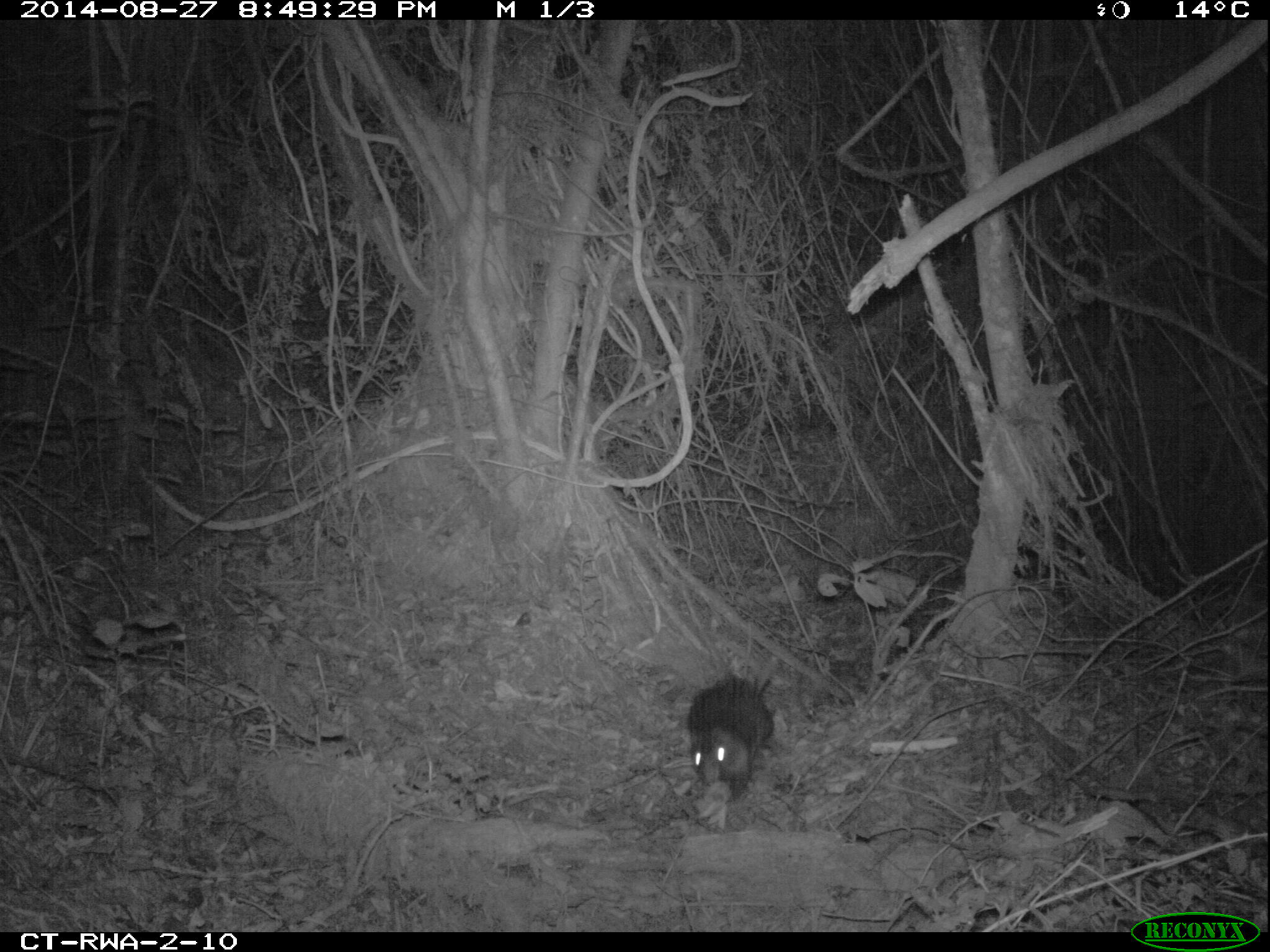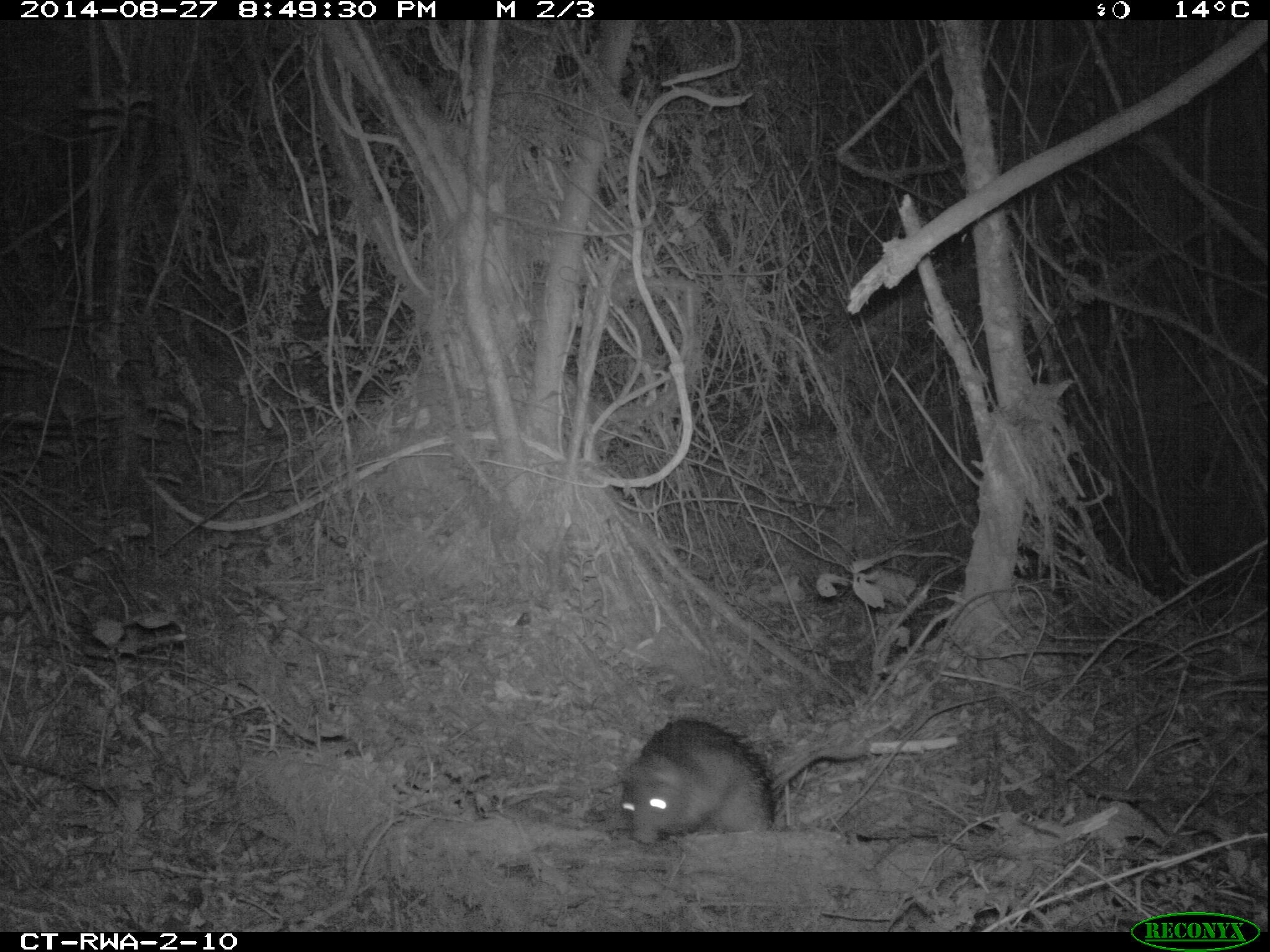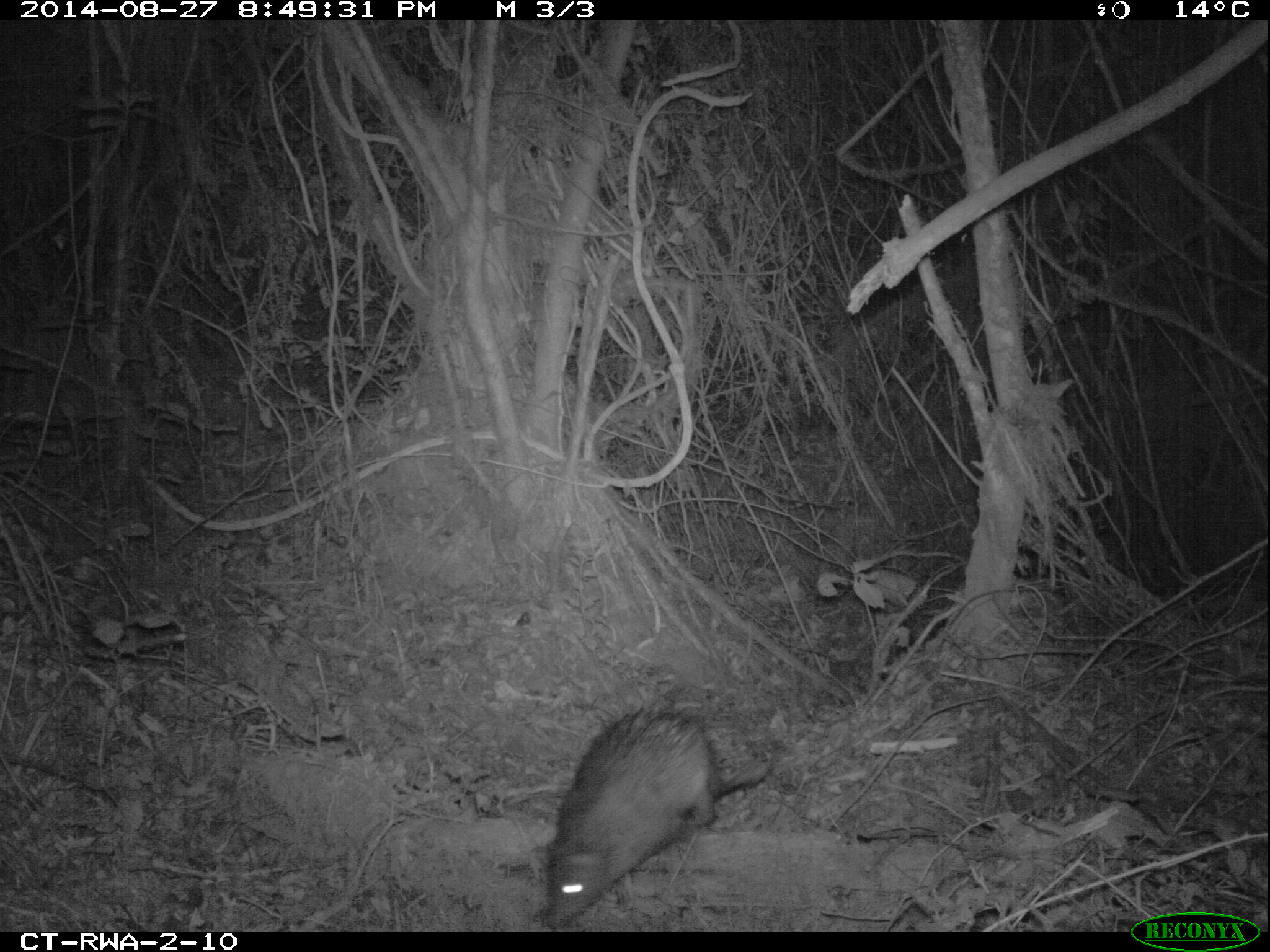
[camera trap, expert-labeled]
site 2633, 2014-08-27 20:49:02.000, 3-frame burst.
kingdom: Animalia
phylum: Chordata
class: Mammalia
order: Rodentia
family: Hystricidae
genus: Atherurus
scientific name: Atherurus africanus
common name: african brush-tailed porcupine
Atherurus africanus (african brush-tailed porcupine), count 1.